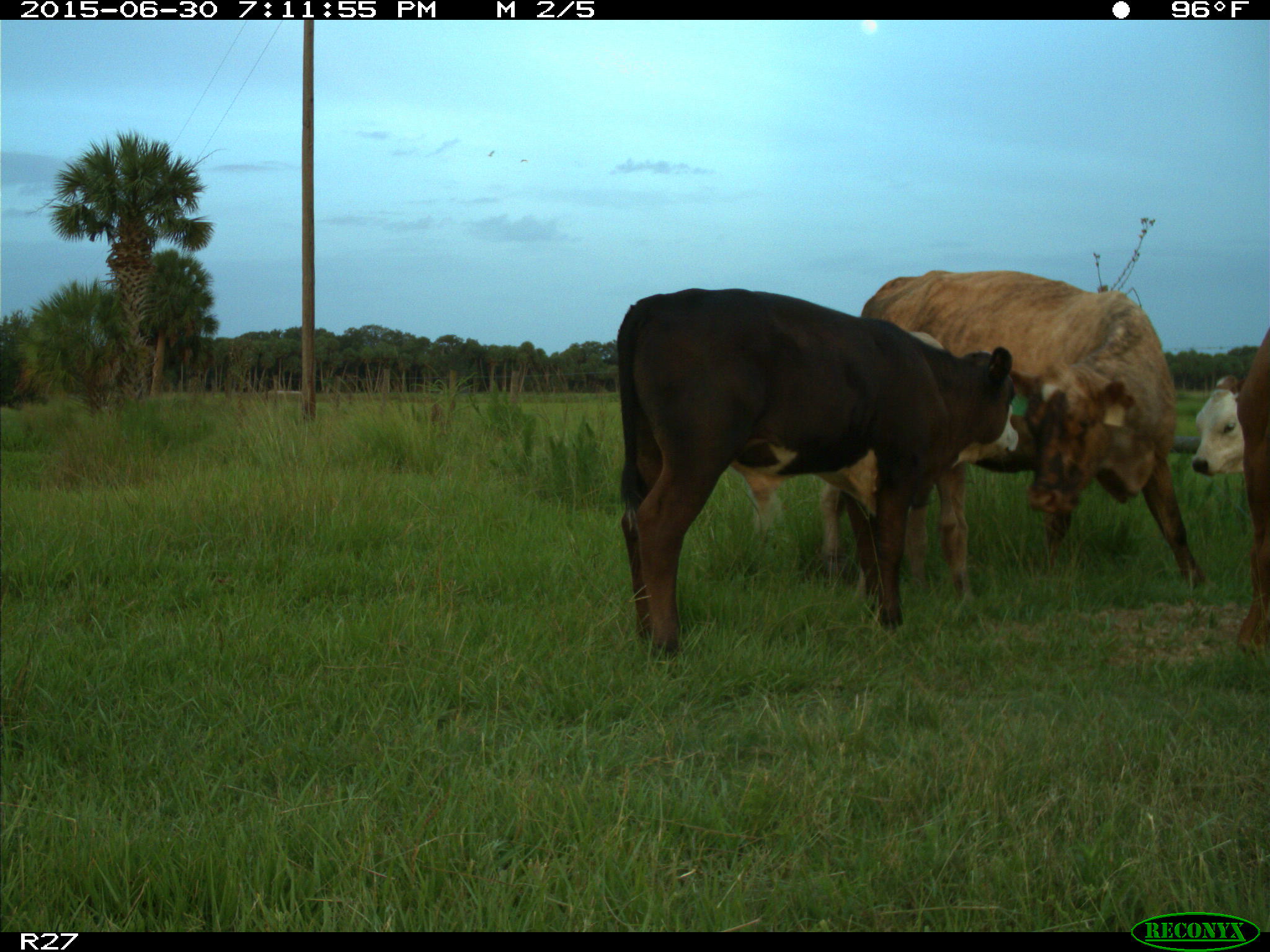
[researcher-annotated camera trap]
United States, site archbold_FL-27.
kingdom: Animalia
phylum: Chordata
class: Mammalia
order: Artiodactyla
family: Bovidae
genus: Bos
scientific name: Bos taurus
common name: domestic cow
Bos taurus (domestic cow).